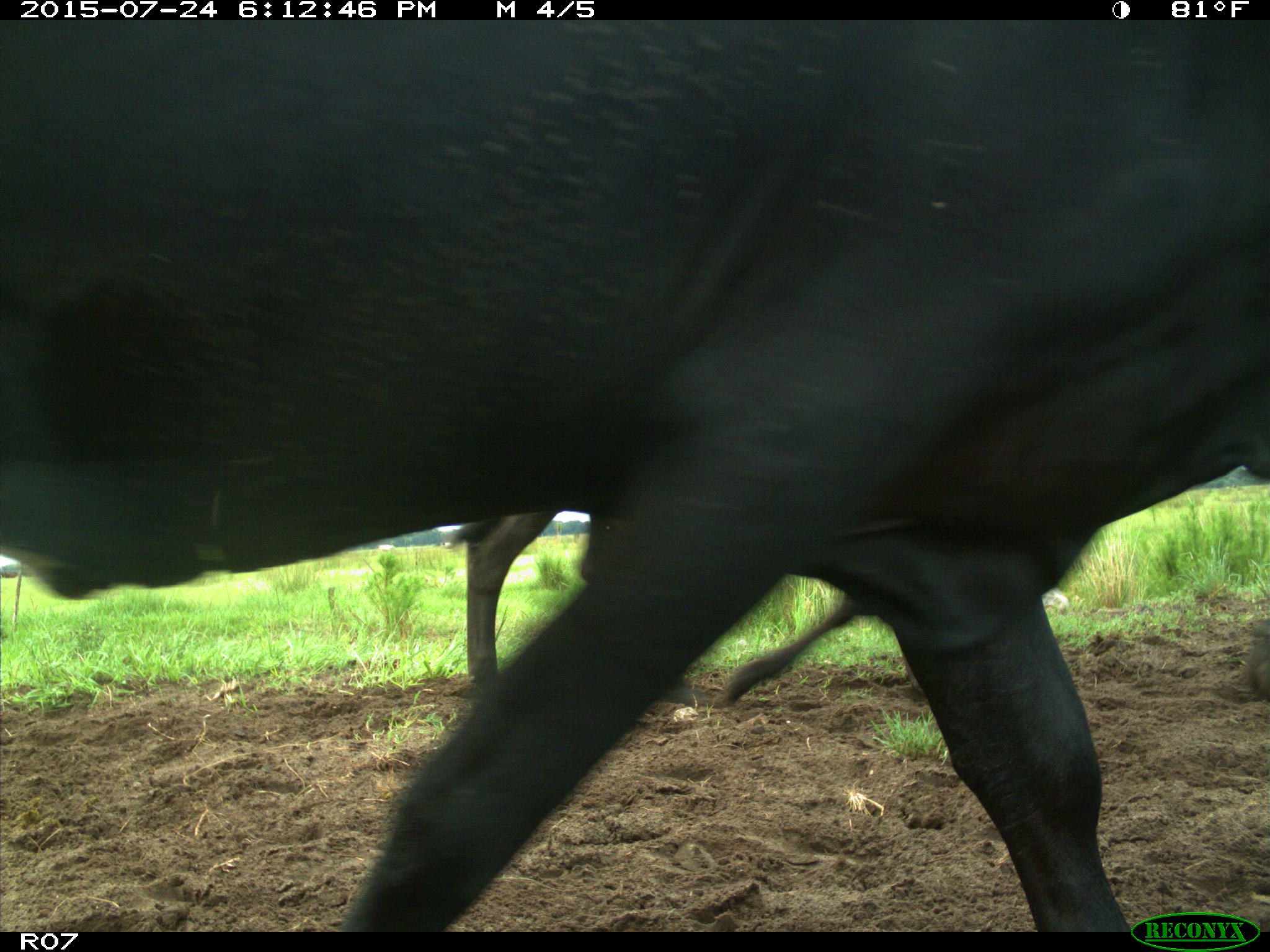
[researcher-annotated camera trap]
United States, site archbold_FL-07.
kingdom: Animalia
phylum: Chordata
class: Mammalia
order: Artiodactyla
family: Bovidae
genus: Bos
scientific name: Bos taurus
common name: domestic cow